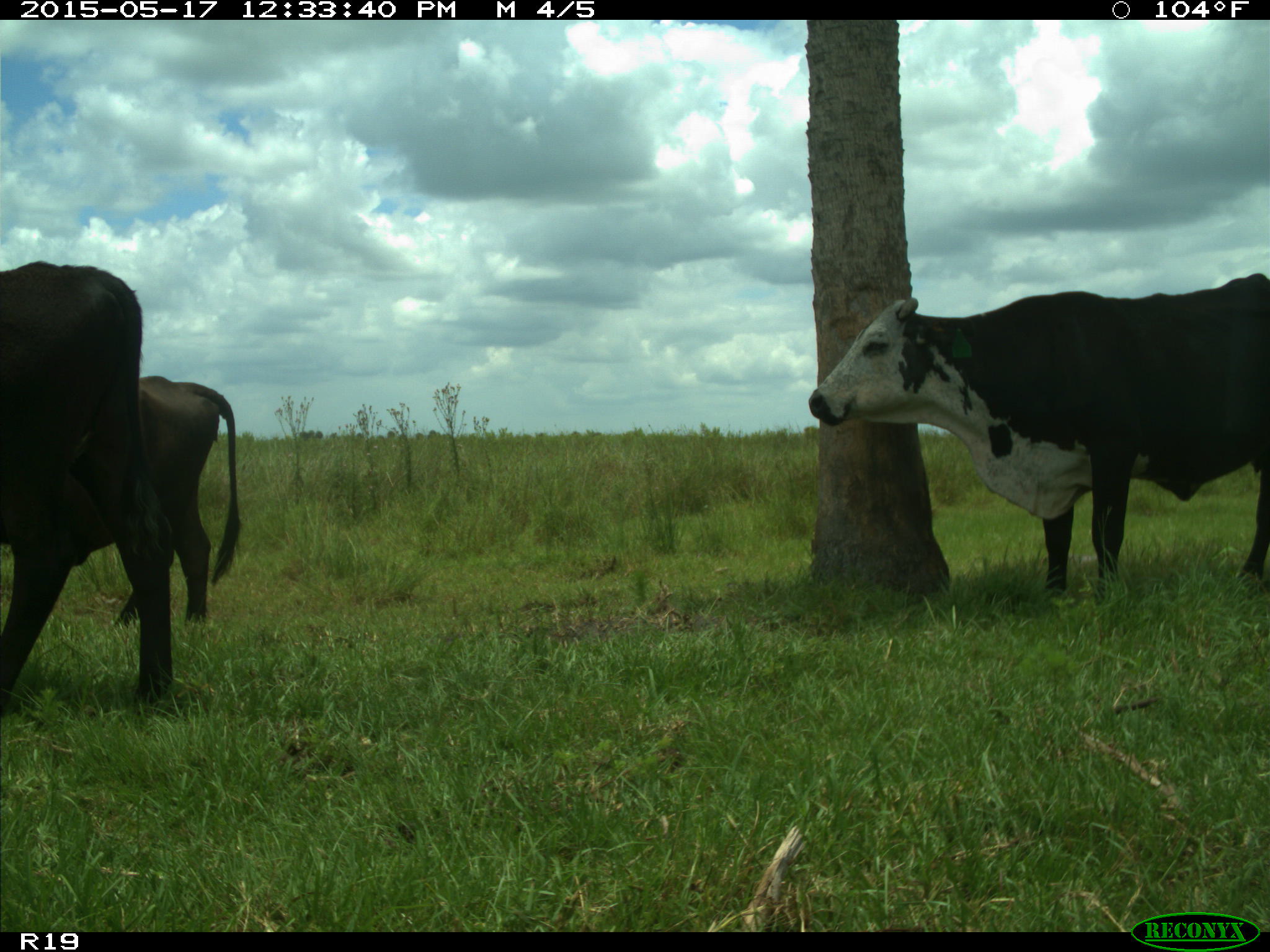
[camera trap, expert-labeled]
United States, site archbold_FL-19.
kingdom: Animalia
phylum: Chordata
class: Mammalia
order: Artiodactyla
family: Bovidae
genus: Bos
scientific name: Bos taurus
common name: domestic cow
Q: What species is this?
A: Bos taurus (domestic cow).